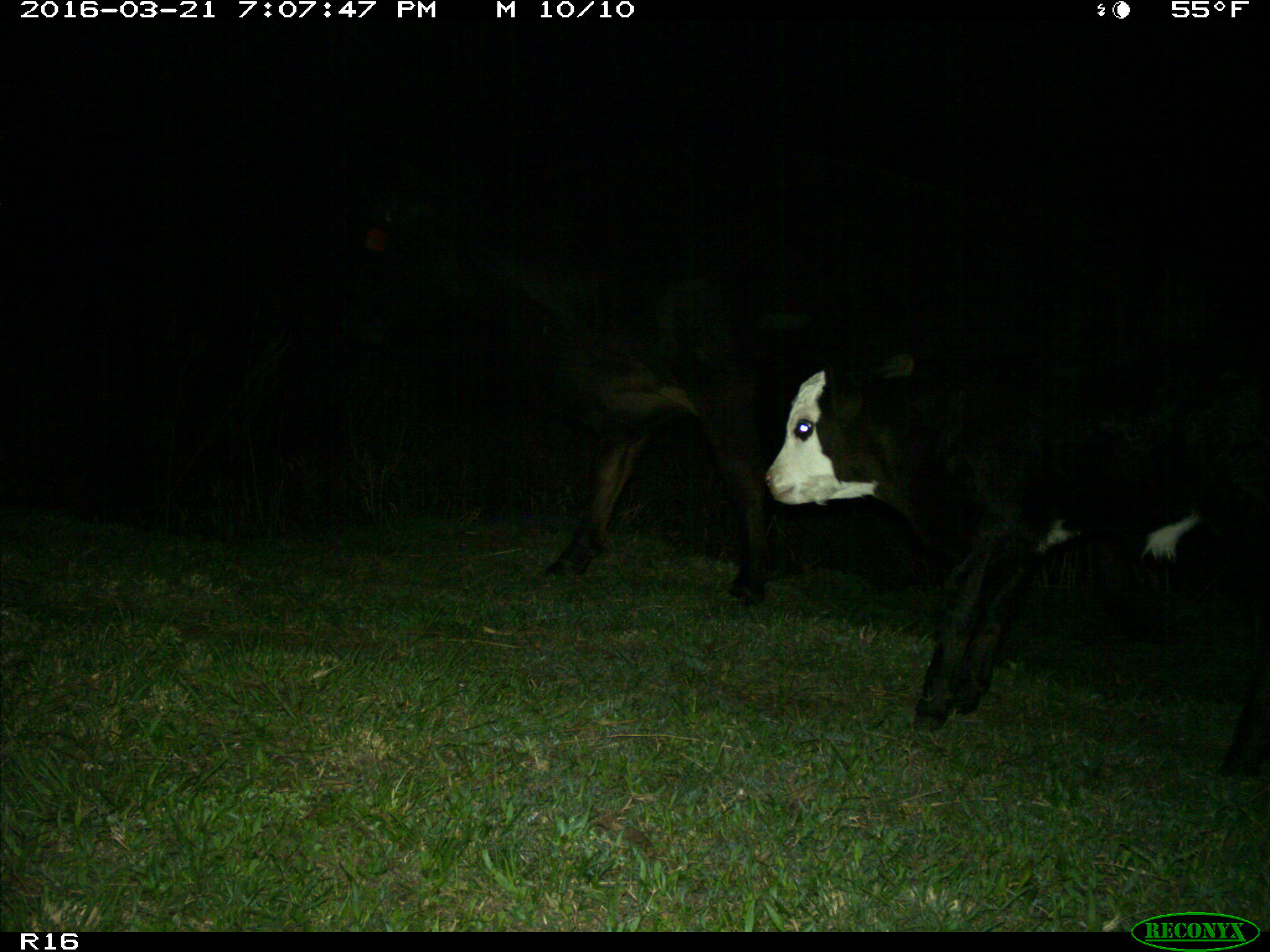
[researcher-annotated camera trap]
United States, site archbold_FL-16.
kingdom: Animalia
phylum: Chordata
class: Mammalia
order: Artiodactyla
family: Bovidae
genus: Bos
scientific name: Bos taurus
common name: domestic cow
Bos taurus (domestic cow).